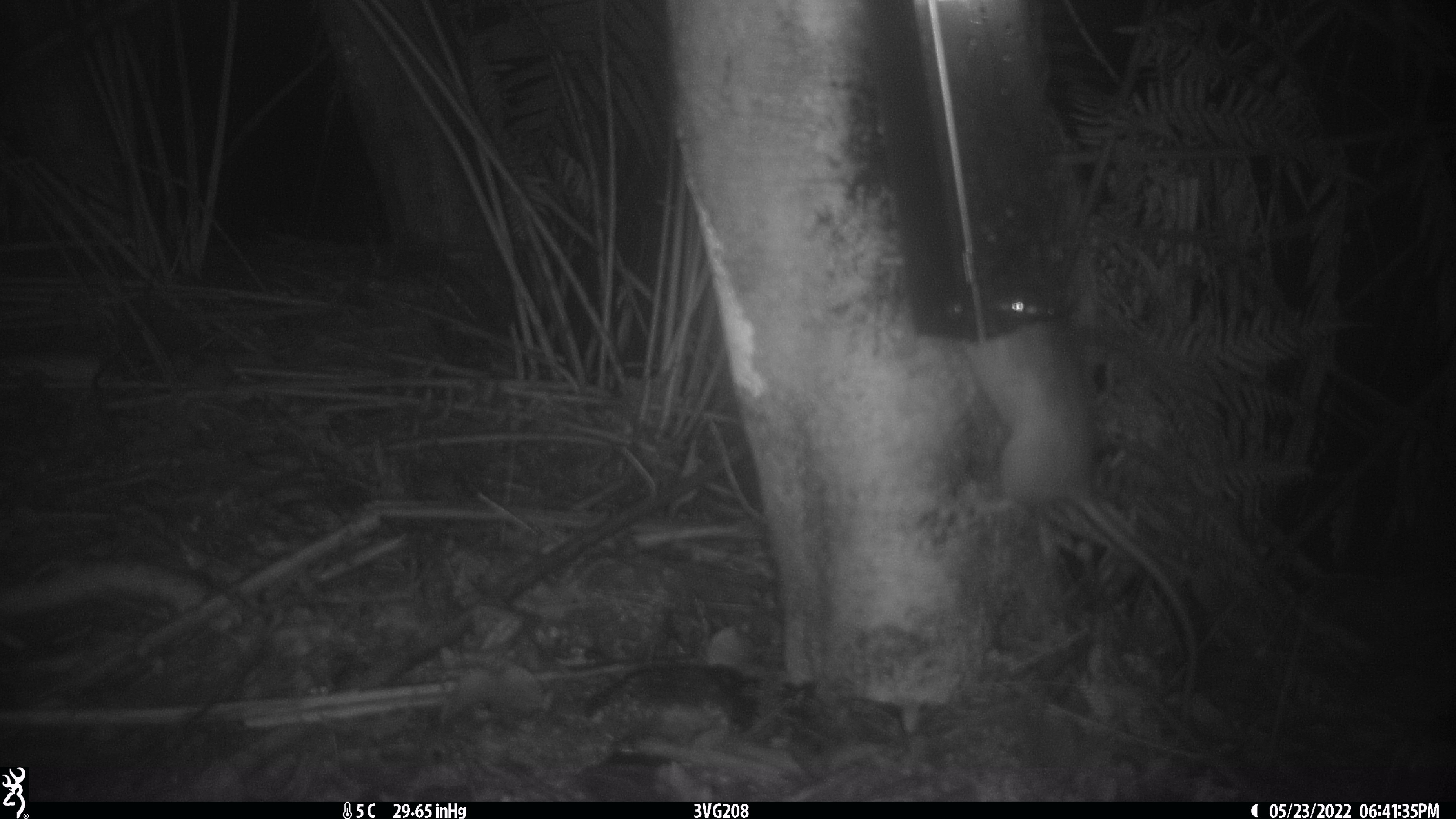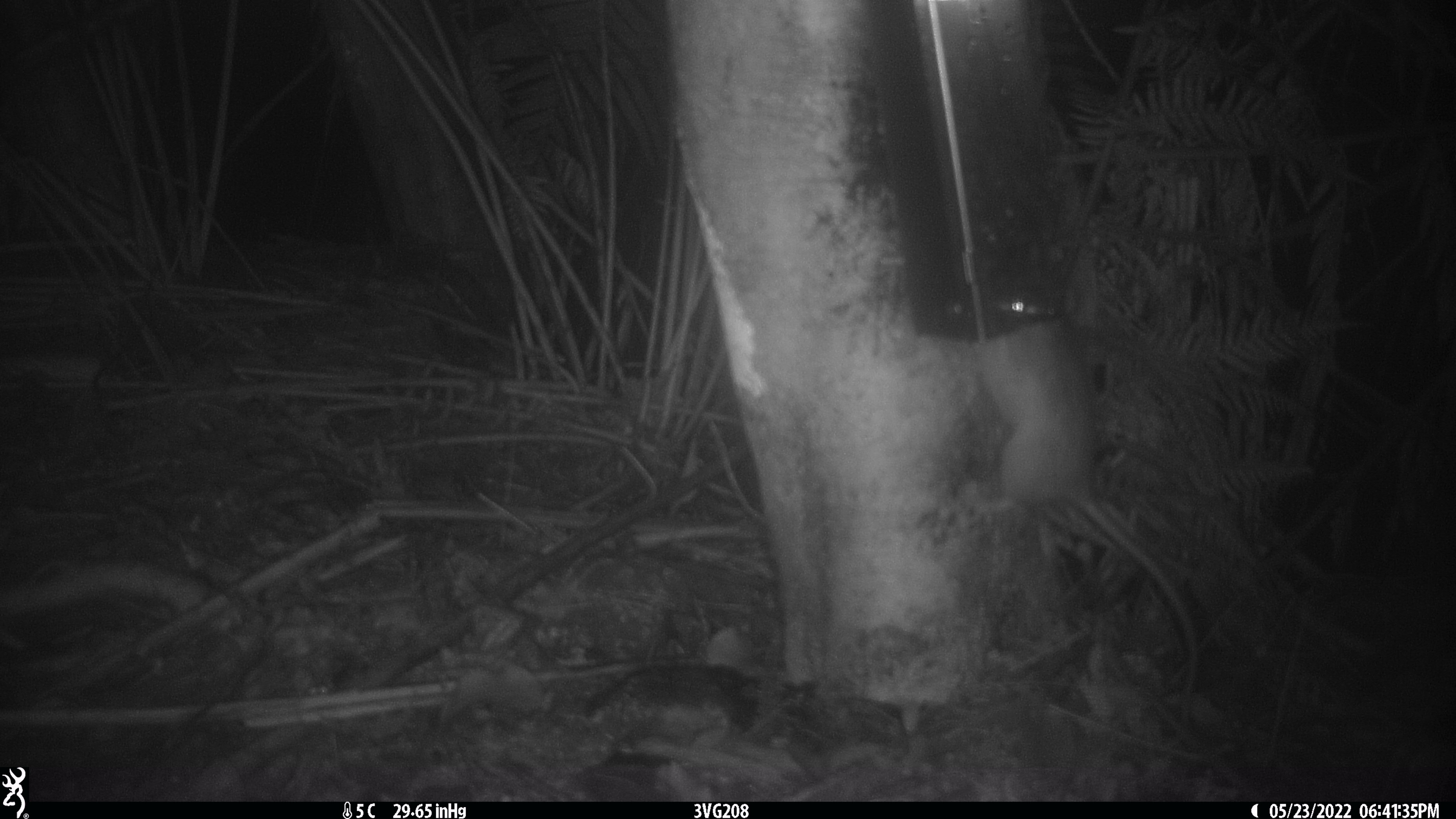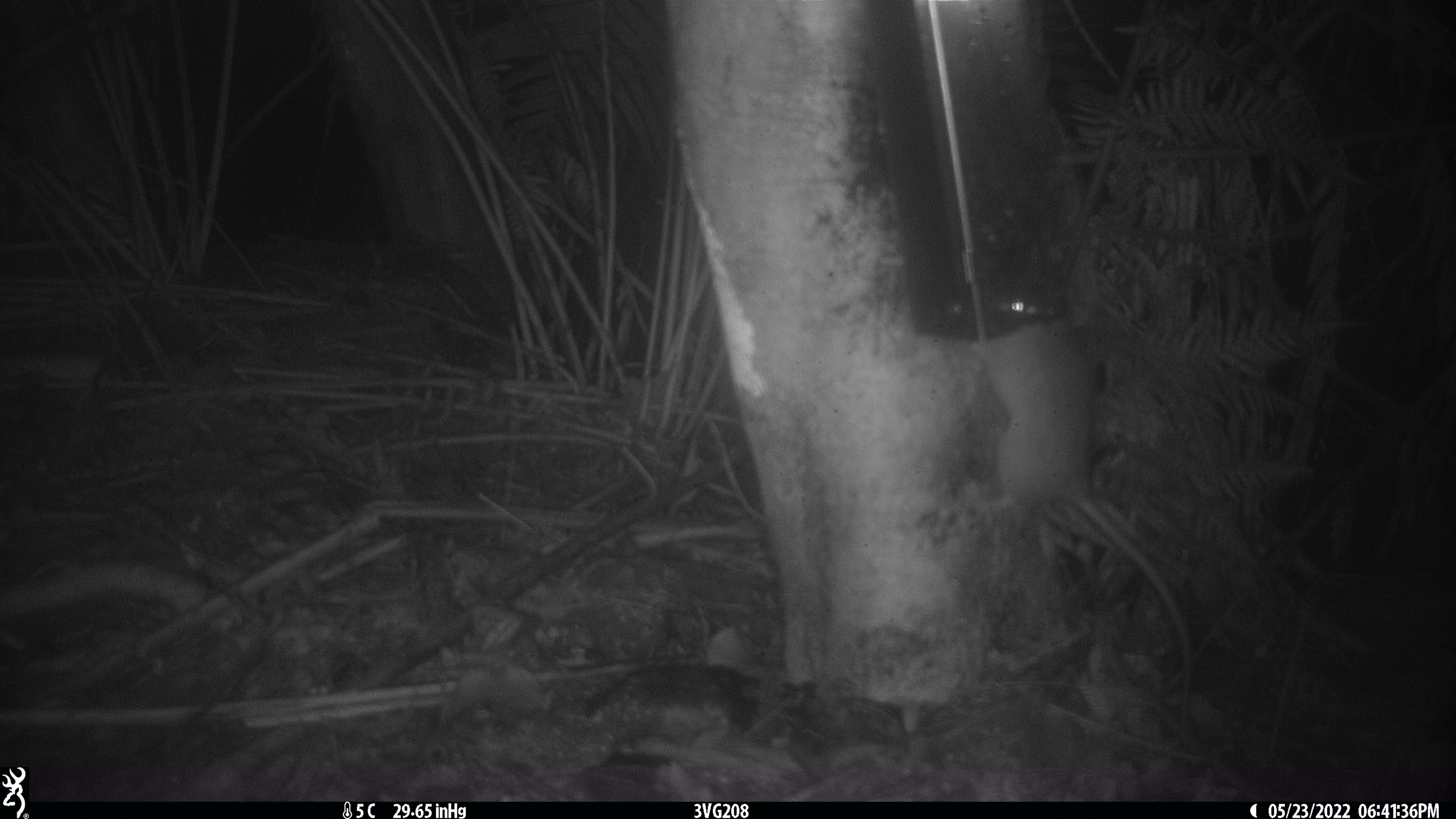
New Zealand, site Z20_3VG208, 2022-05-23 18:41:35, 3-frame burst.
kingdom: Animalia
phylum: Chordata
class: Mammalia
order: Rodentia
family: Muridae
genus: Rattus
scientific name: Rattus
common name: rat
Rat (Rattus).